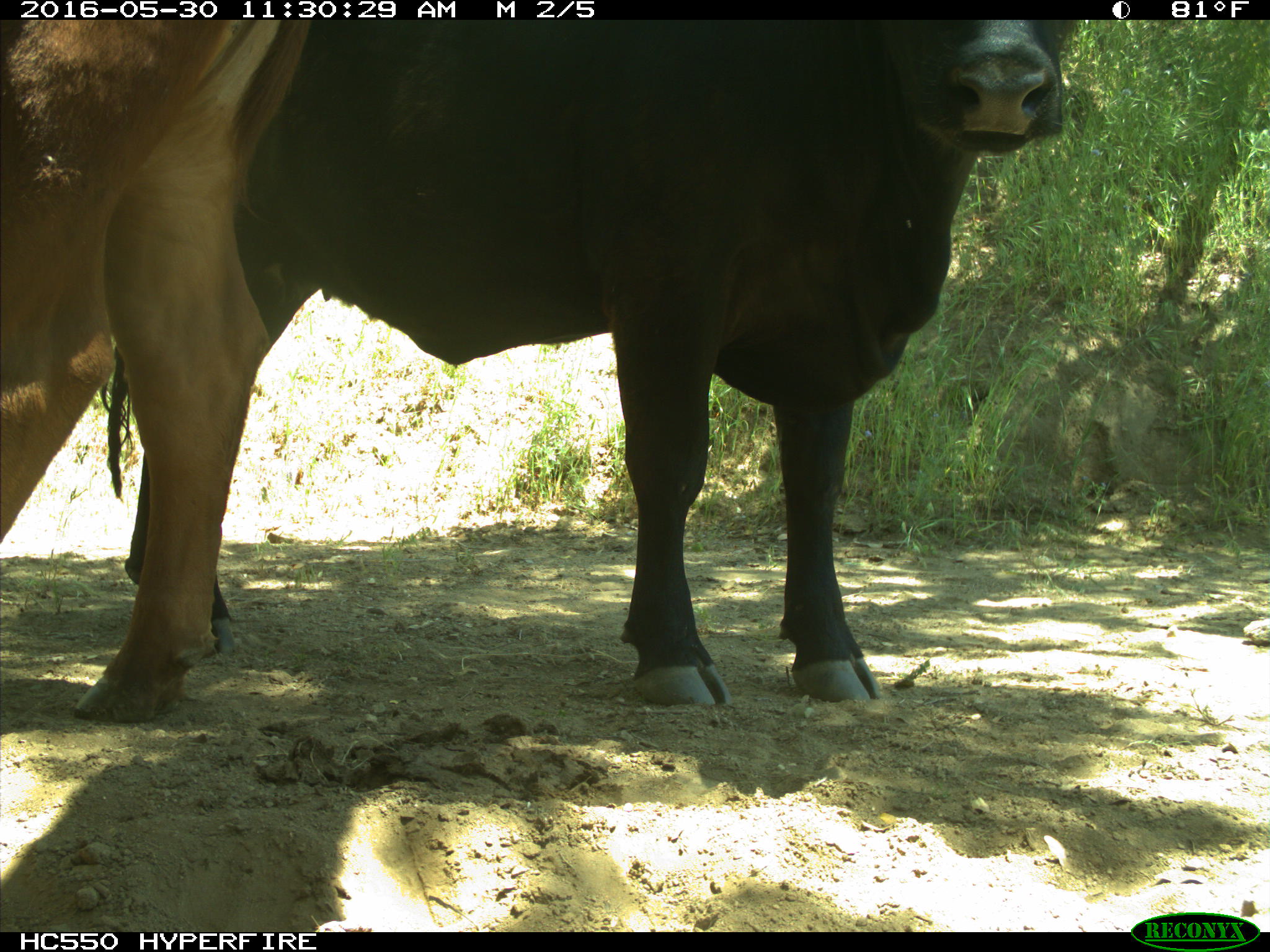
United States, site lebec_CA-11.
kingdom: Animalia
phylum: Chordata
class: Mammalia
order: Artiodactyla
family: Bovidae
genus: Bos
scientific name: Bos taurus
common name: domestic cow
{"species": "Bos taurus (domestic cow)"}